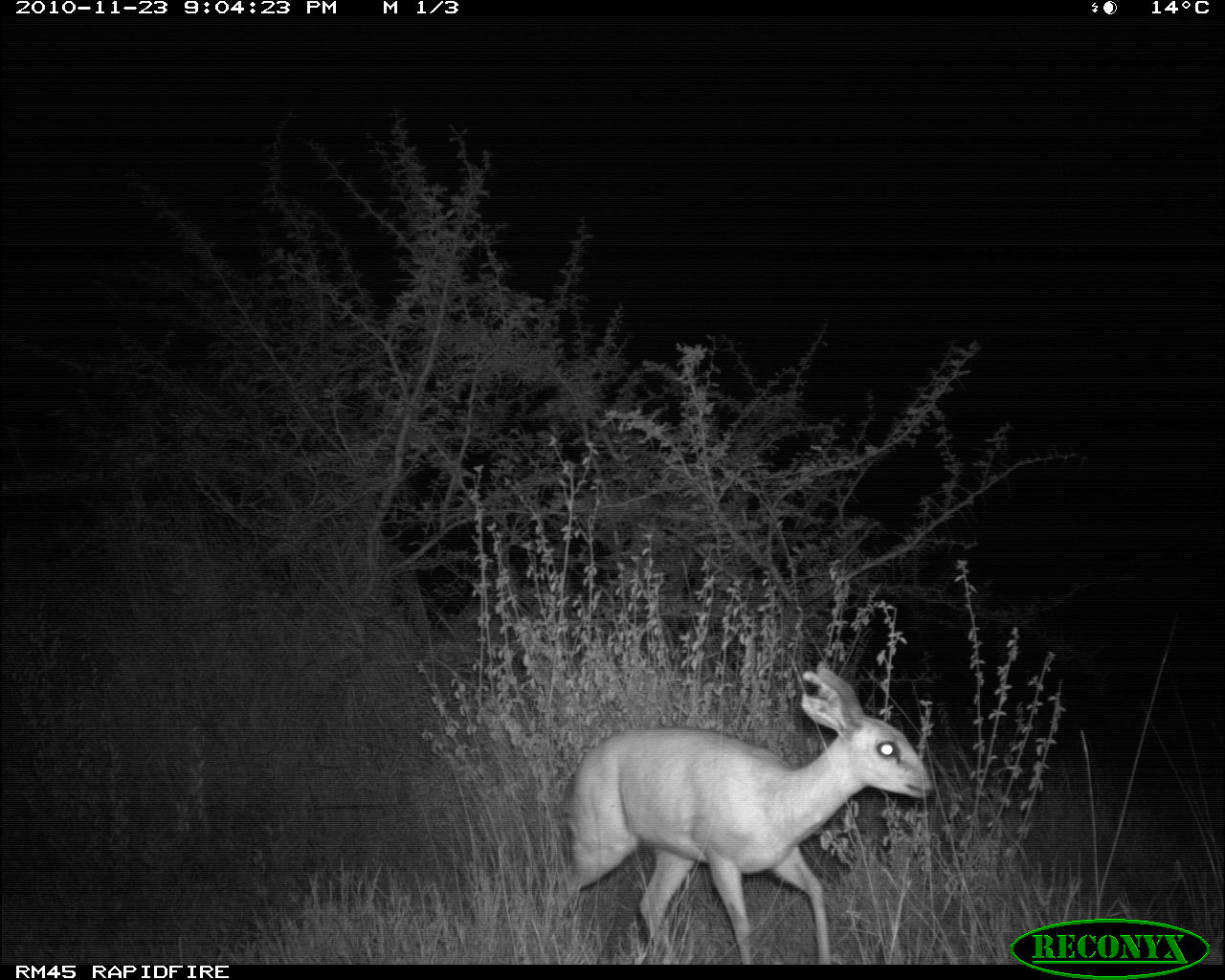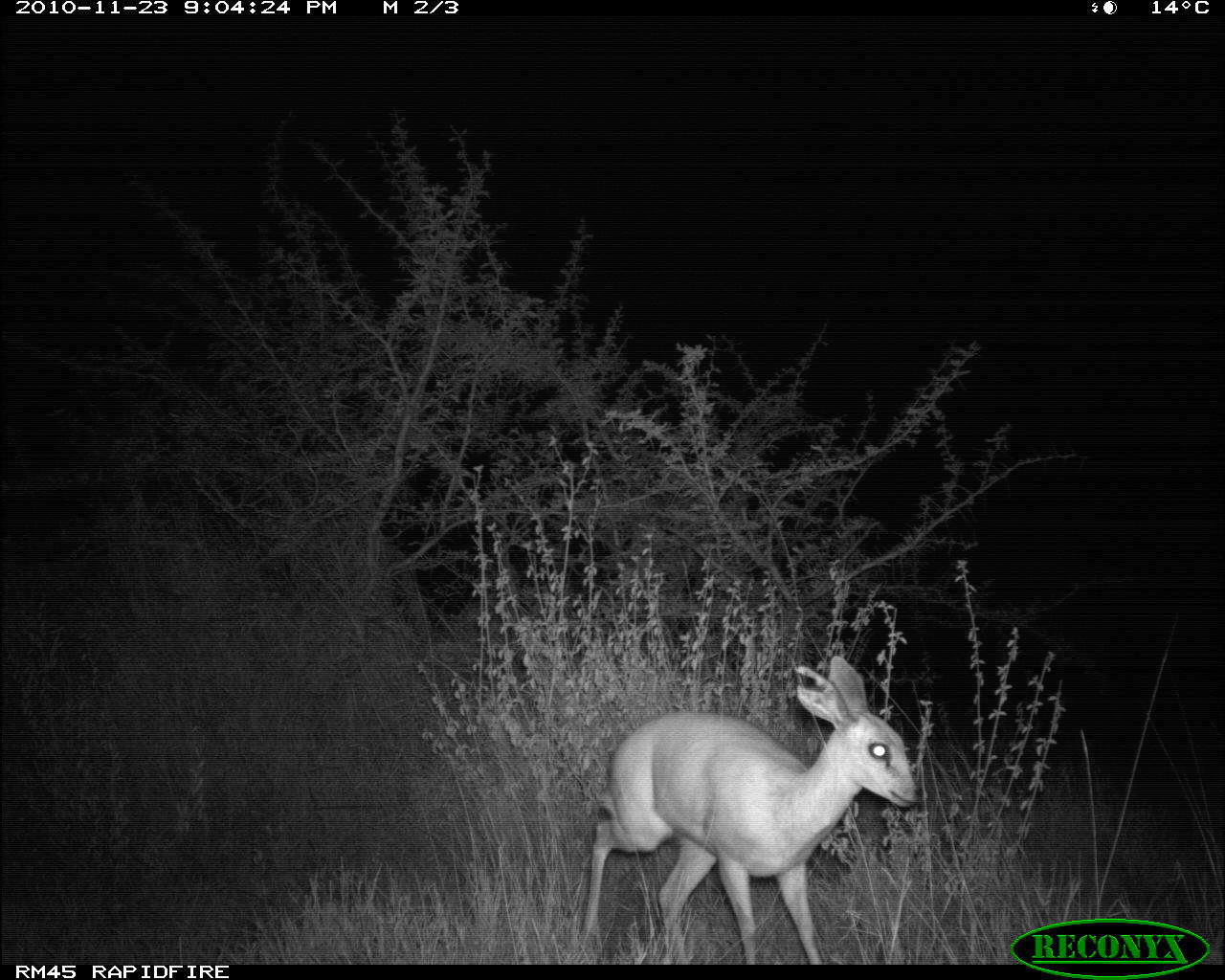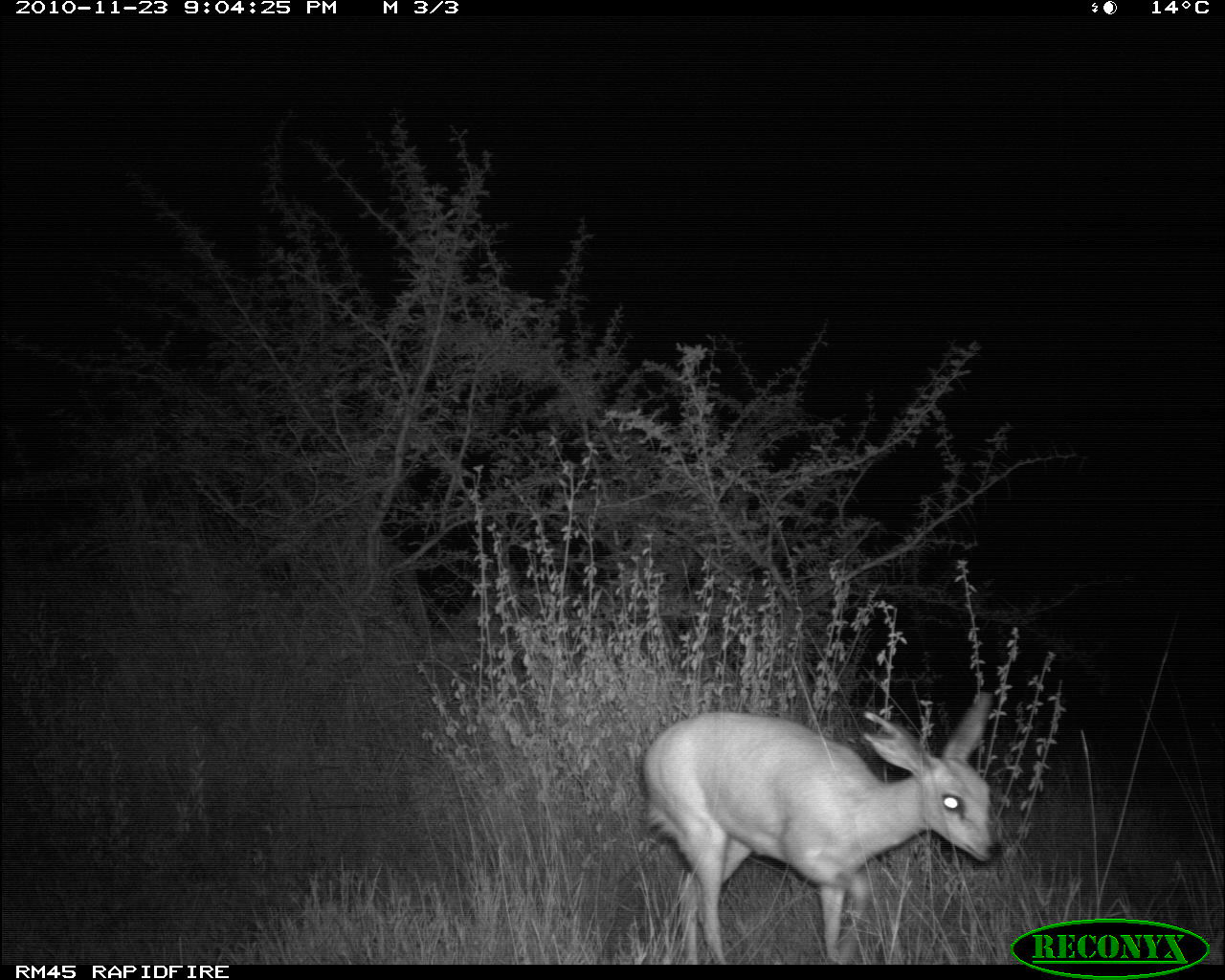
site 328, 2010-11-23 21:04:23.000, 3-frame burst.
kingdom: Animalia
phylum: Chordata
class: Mammalia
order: Artiodactyla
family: Bovidae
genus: Raphicerus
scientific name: Raphicerus campestris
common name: steenbok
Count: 1.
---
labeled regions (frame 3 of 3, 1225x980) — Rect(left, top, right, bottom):
raphicerus campestris: Rect(641, 690, 1004, 966)